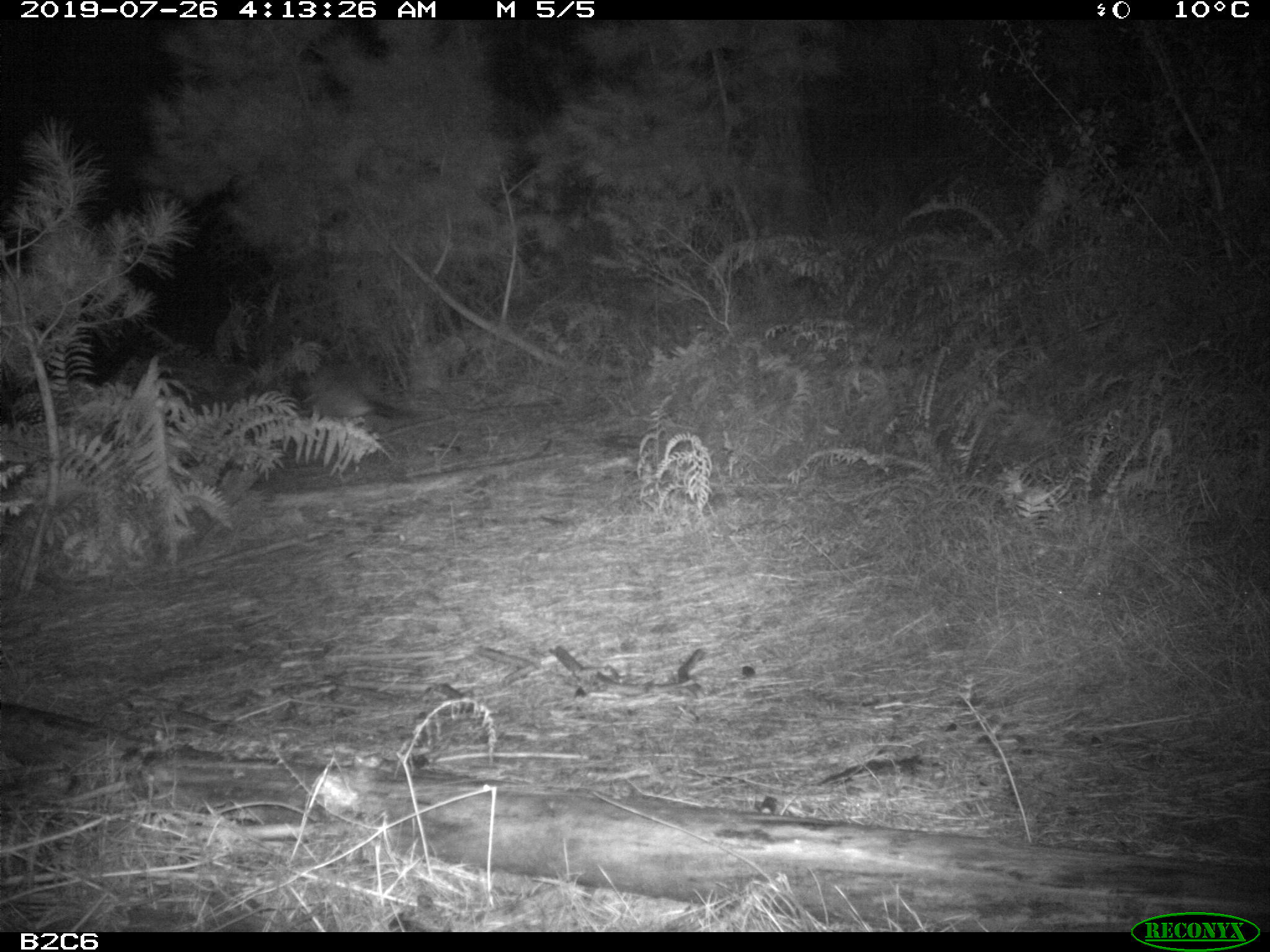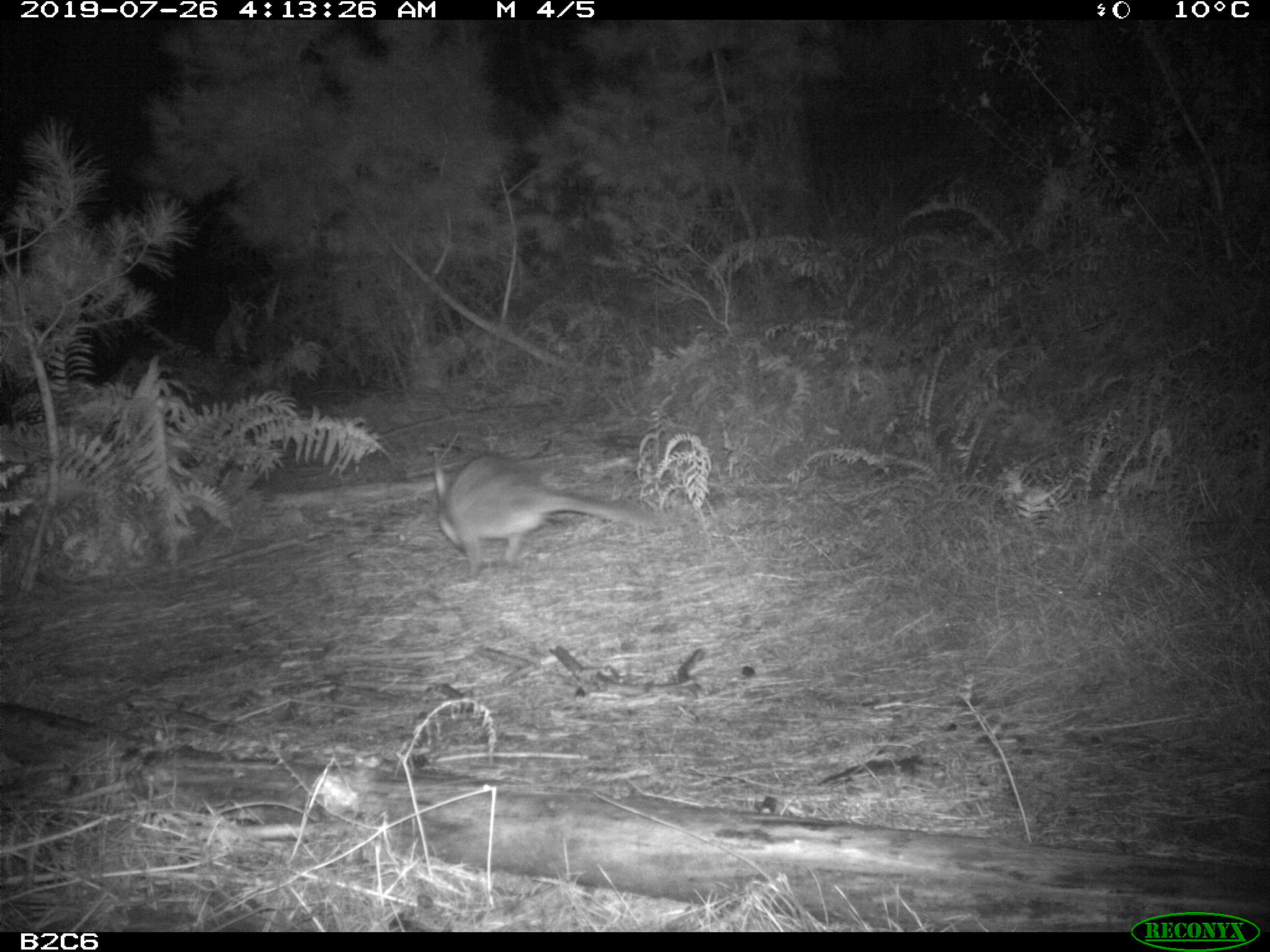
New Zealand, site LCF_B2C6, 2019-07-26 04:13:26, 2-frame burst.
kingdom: Animalia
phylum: Chordata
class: Mammalia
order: Diprotodontia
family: Macropodidae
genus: Notamacropus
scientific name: Notamacropus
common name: wallaby